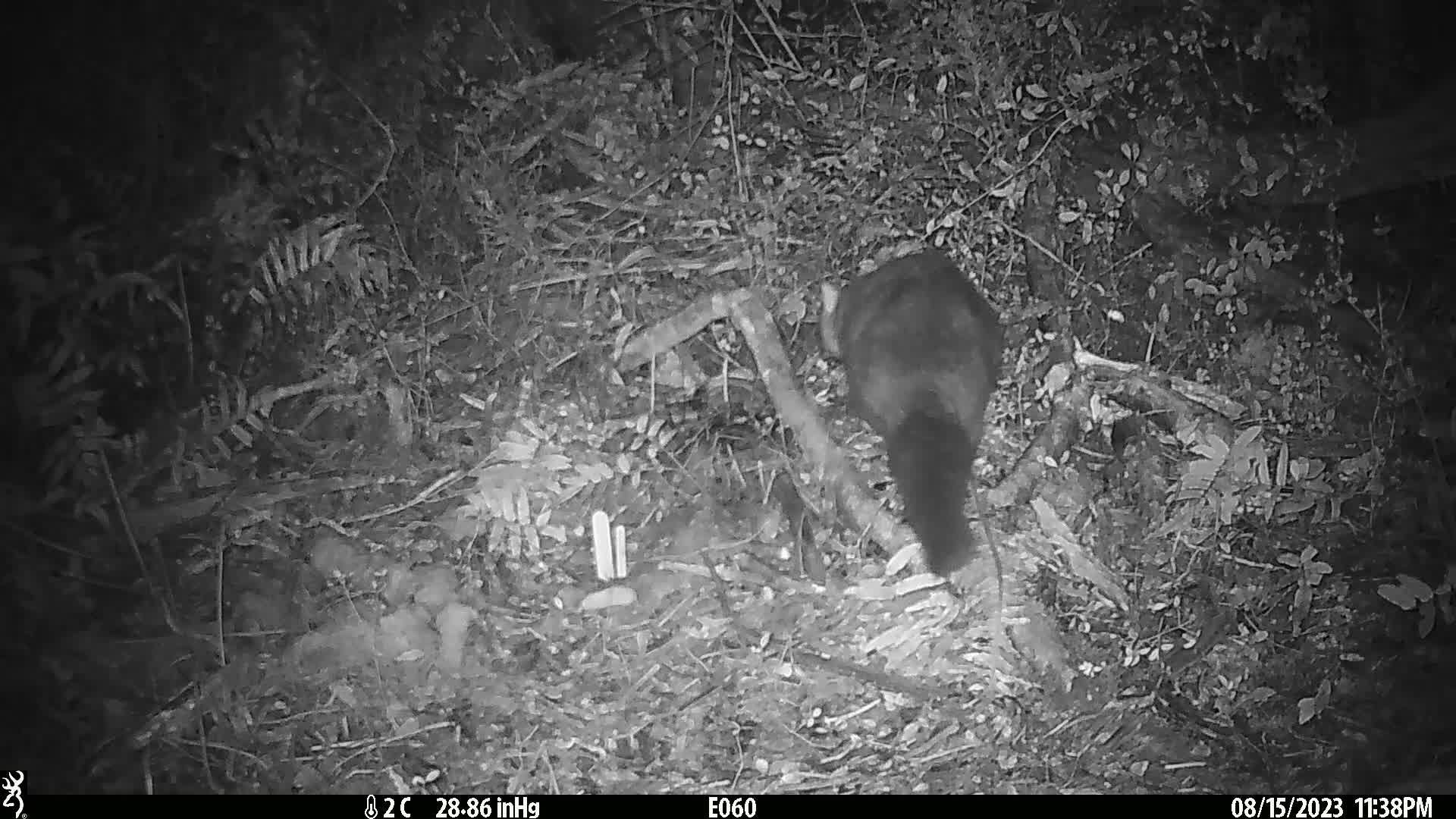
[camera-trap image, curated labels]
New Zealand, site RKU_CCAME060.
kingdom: Animalia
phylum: Chordata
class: Mammalia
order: Diprotodontia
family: Phalangeridae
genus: Trichosurus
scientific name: Trichosurus vulpecula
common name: common brushtail possum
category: possum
Possum (common brushtail possum) (Trichosurus vulpecula).